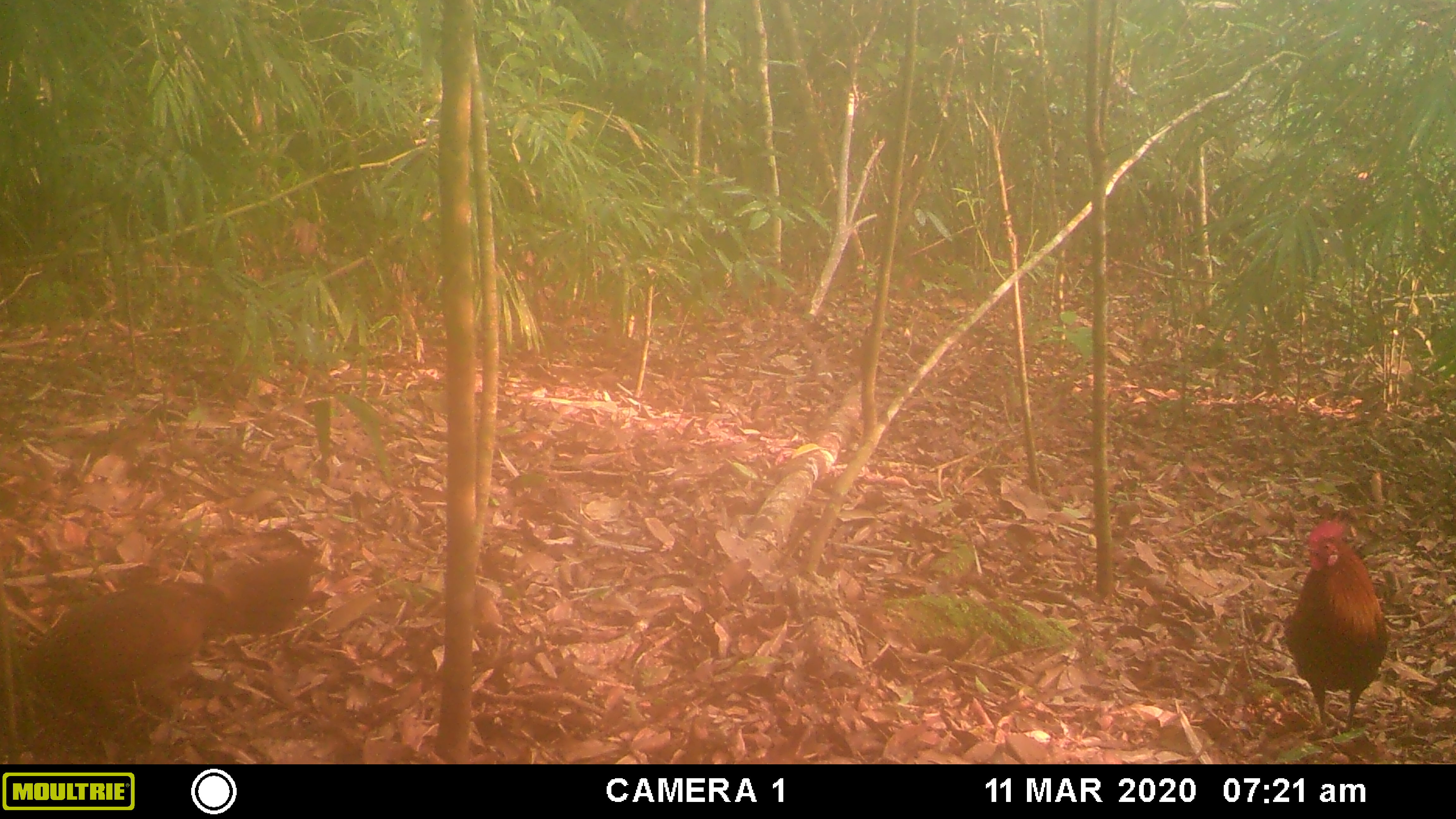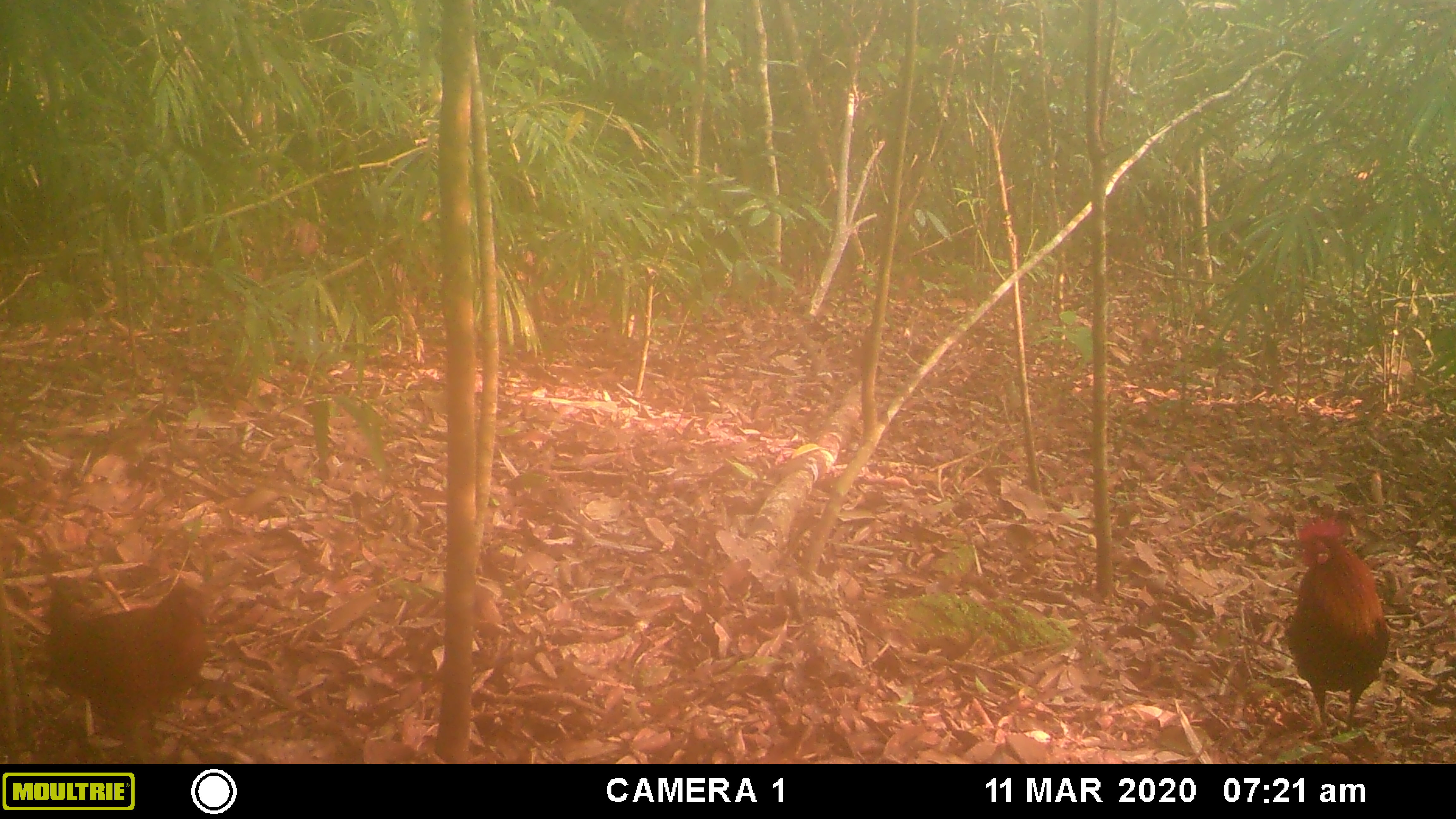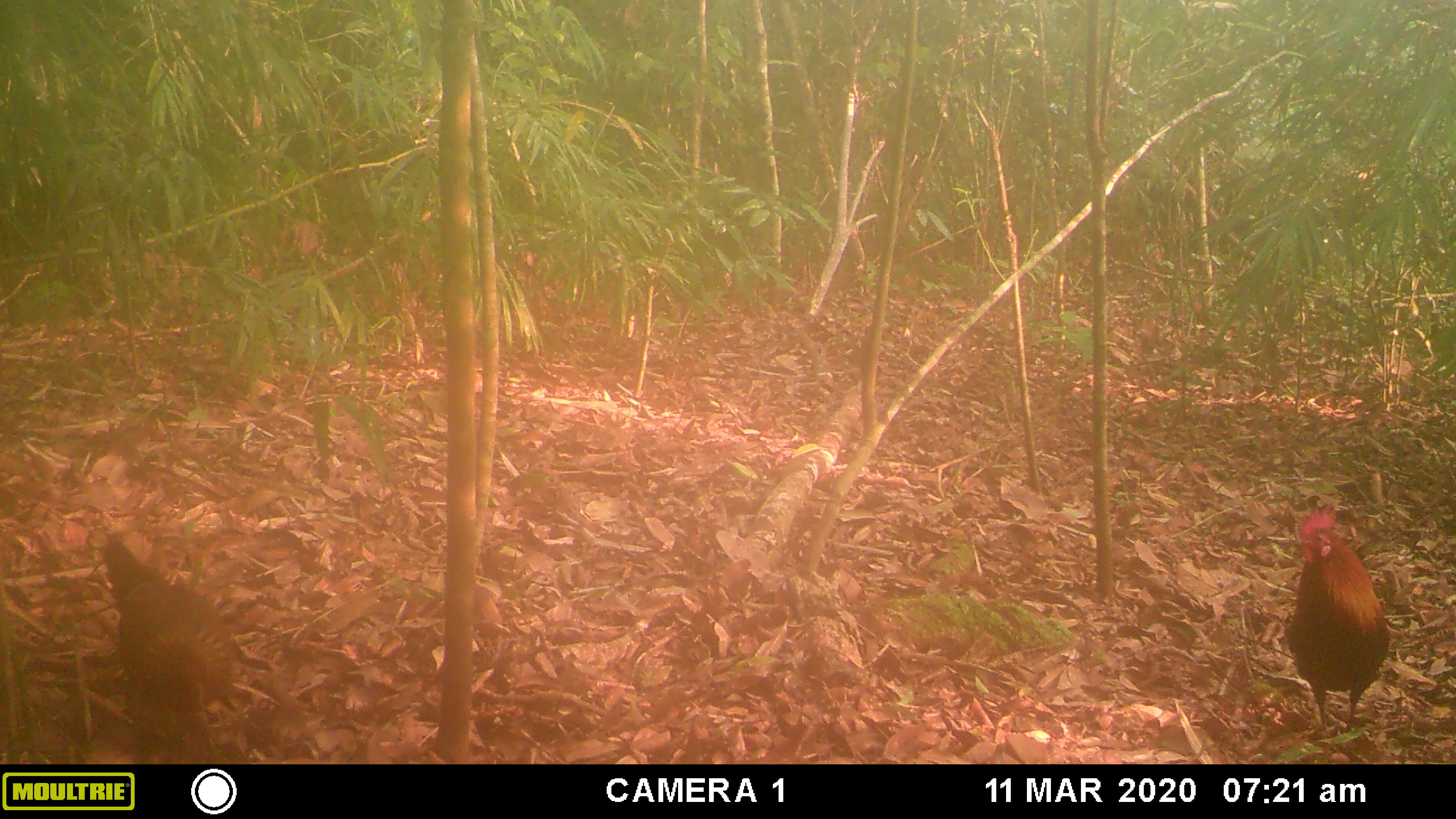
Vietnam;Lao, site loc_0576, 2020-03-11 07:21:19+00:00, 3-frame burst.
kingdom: Animalia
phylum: Chordata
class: Aves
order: Galliformes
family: Phasianidae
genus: Gallus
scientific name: Gallus gallus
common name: red junglefowl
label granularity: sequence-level